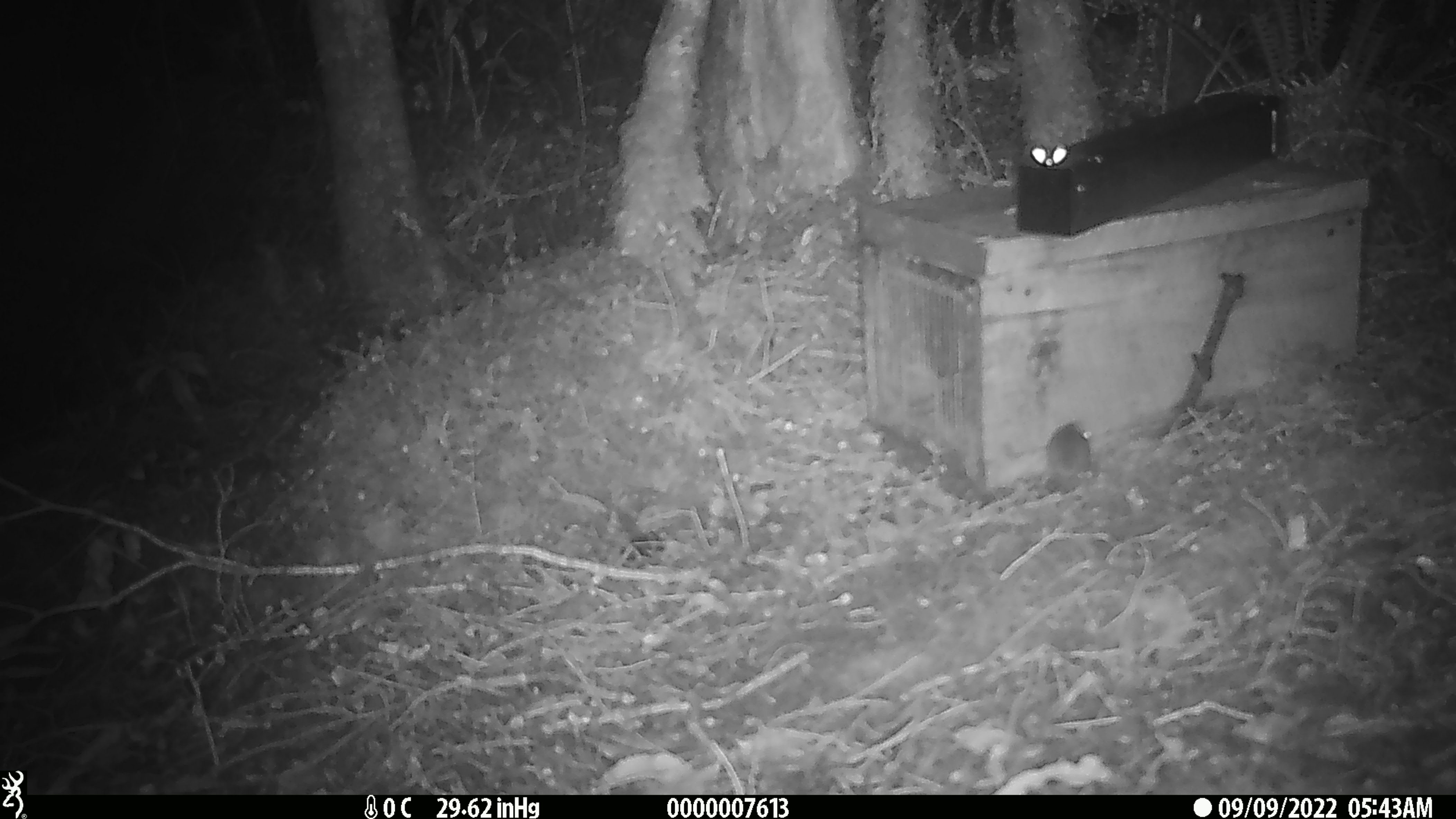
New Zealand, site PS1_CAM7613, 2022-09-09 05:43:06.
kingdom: Animalia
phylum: Chordata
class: Mammalia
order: Rodentia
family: Muridae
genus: Mus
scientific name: Mus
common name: mouse